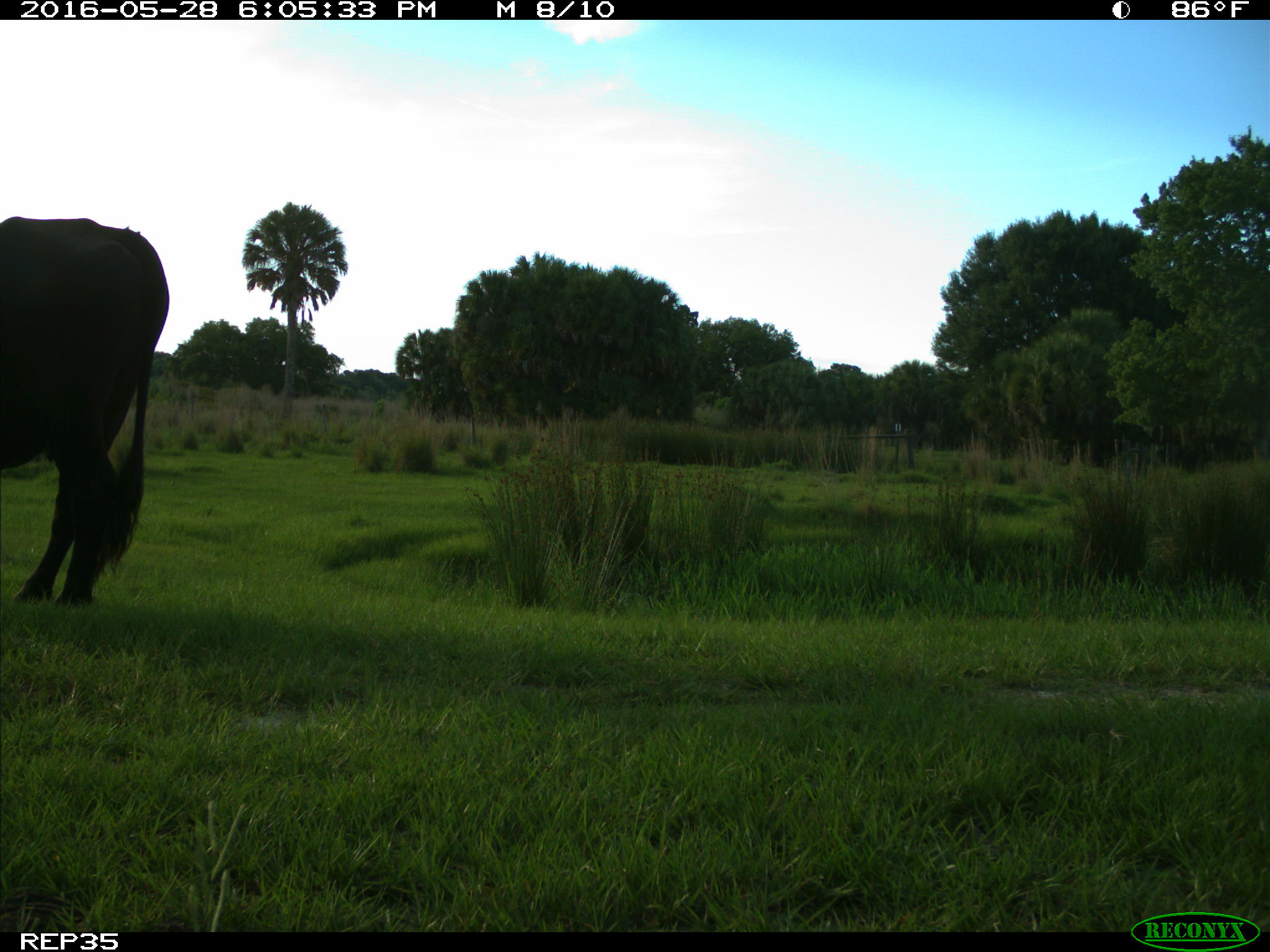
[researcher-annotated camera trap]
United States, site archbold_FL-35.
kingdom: Animalia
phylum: Chordata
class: Mammalia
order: Artiodactyla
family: Bovidae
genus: Bos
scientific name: Bos taurus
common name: domestic cow